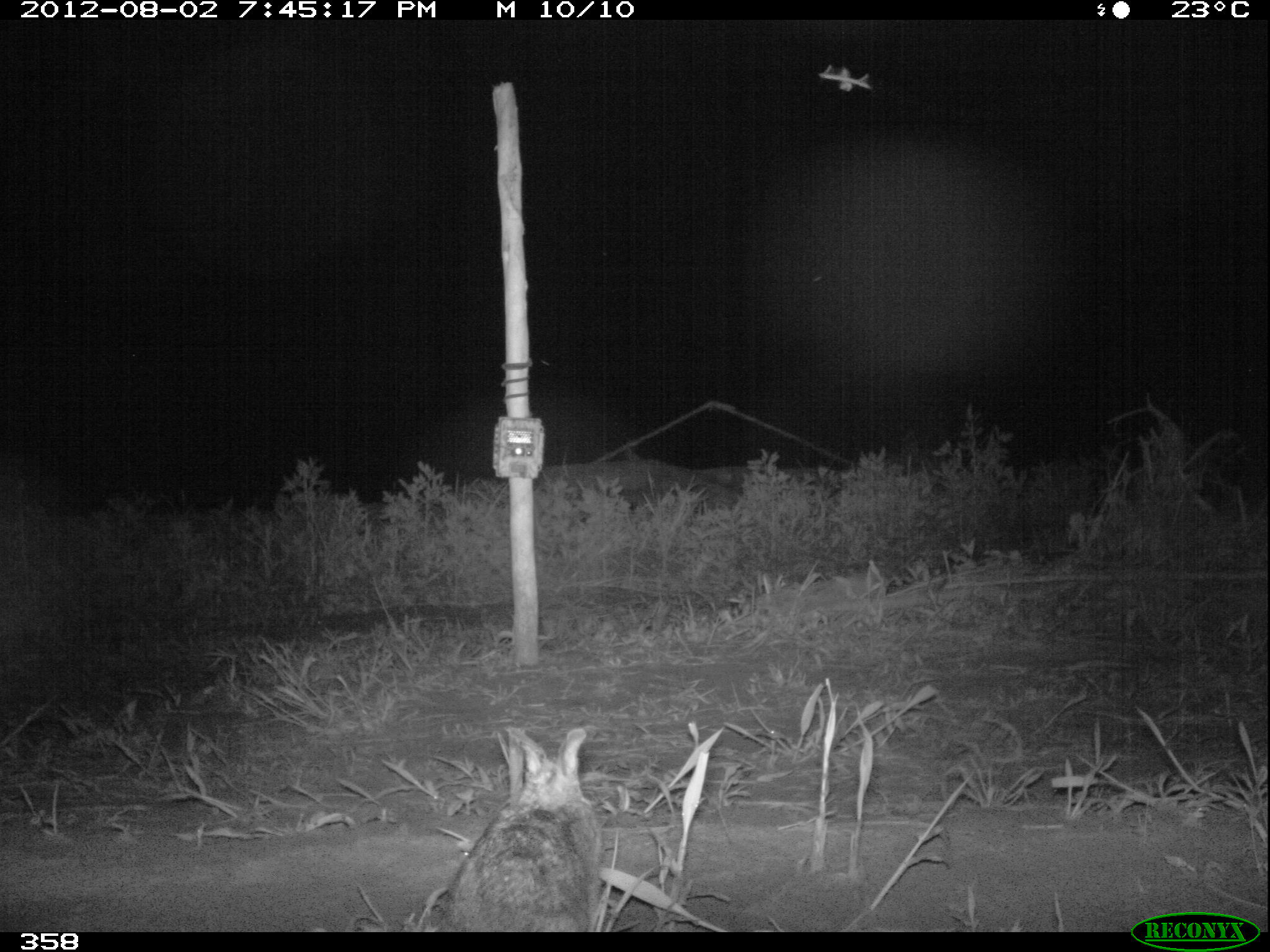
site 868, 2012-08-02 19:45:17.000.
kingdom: Animalia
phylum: Chordata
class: Mammalia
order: Lagomorpha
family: Leporidae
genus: Sylvilagus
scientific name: Sylvilagus brasiliensis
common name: tapeti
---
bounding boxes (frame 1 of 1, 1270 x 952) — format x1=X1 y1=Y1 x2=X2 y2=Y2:
sylvilagus brasiliensis: x1=444 y1=721 x2=602 y2=926